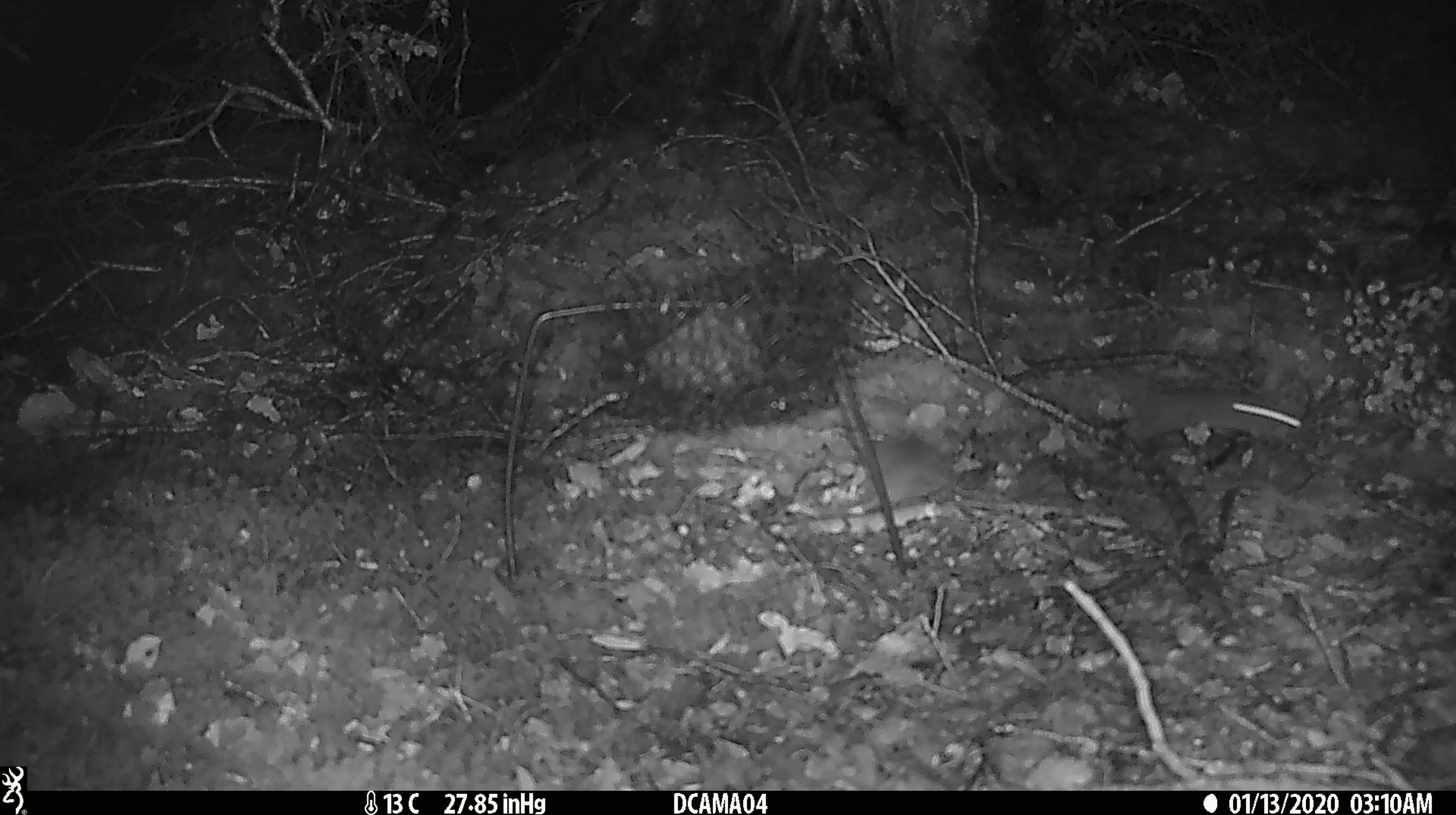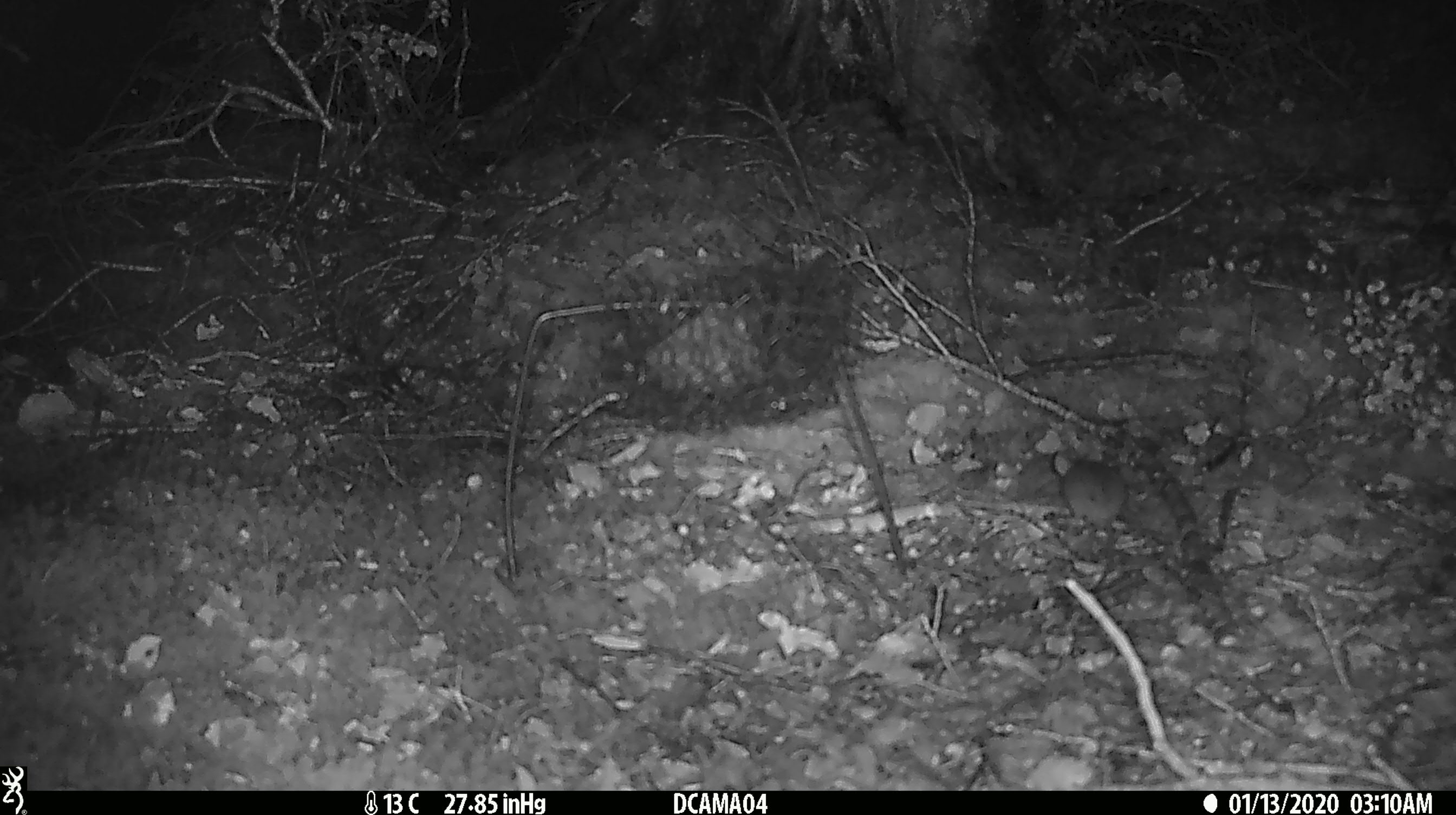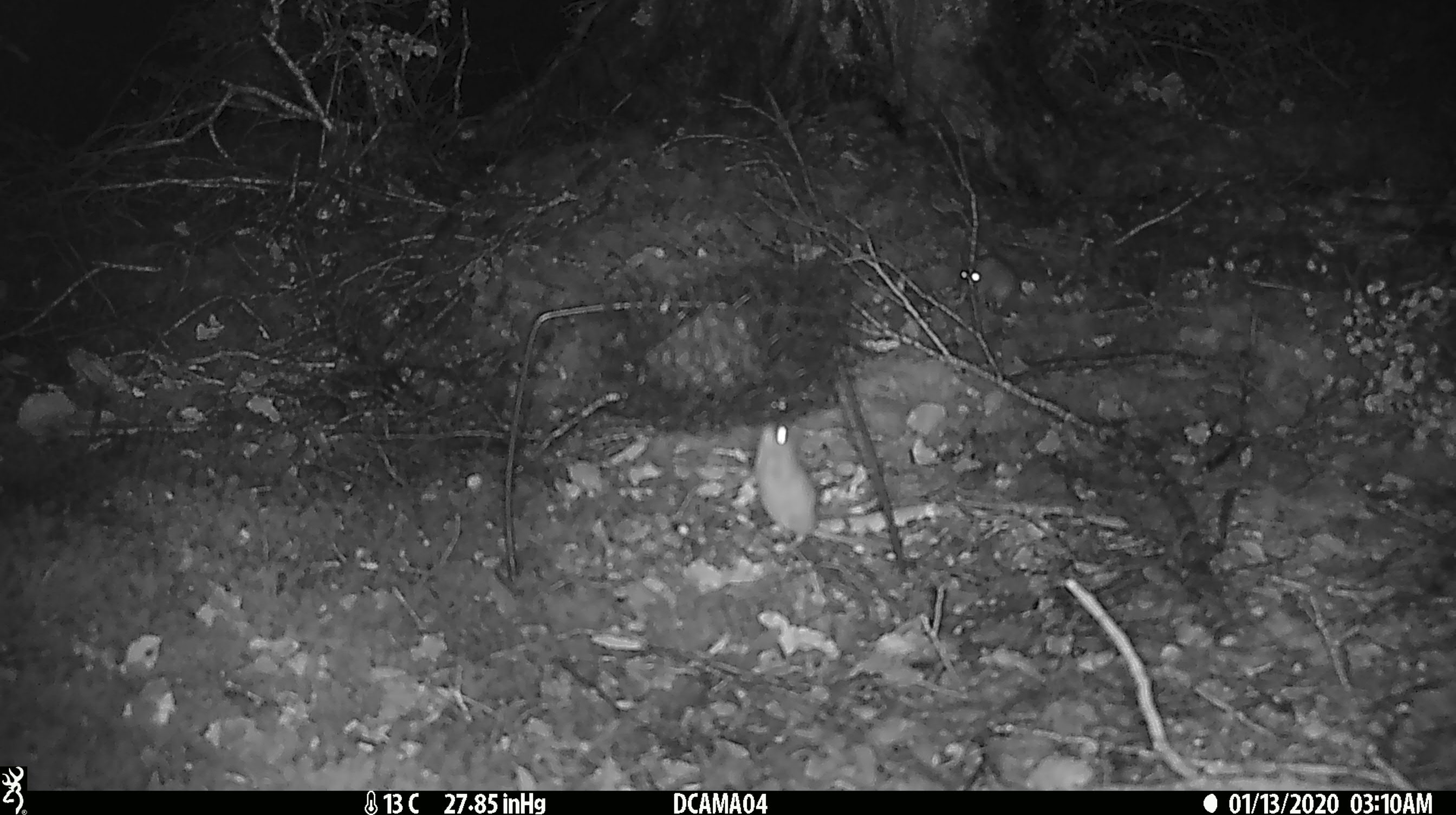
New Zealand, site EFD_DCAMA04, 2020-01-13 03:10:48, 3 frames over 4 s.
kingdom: Animalia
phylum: Chordata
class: Mammalia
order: Rodentia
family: Muridae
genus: Mus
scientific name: Mus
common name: mouse